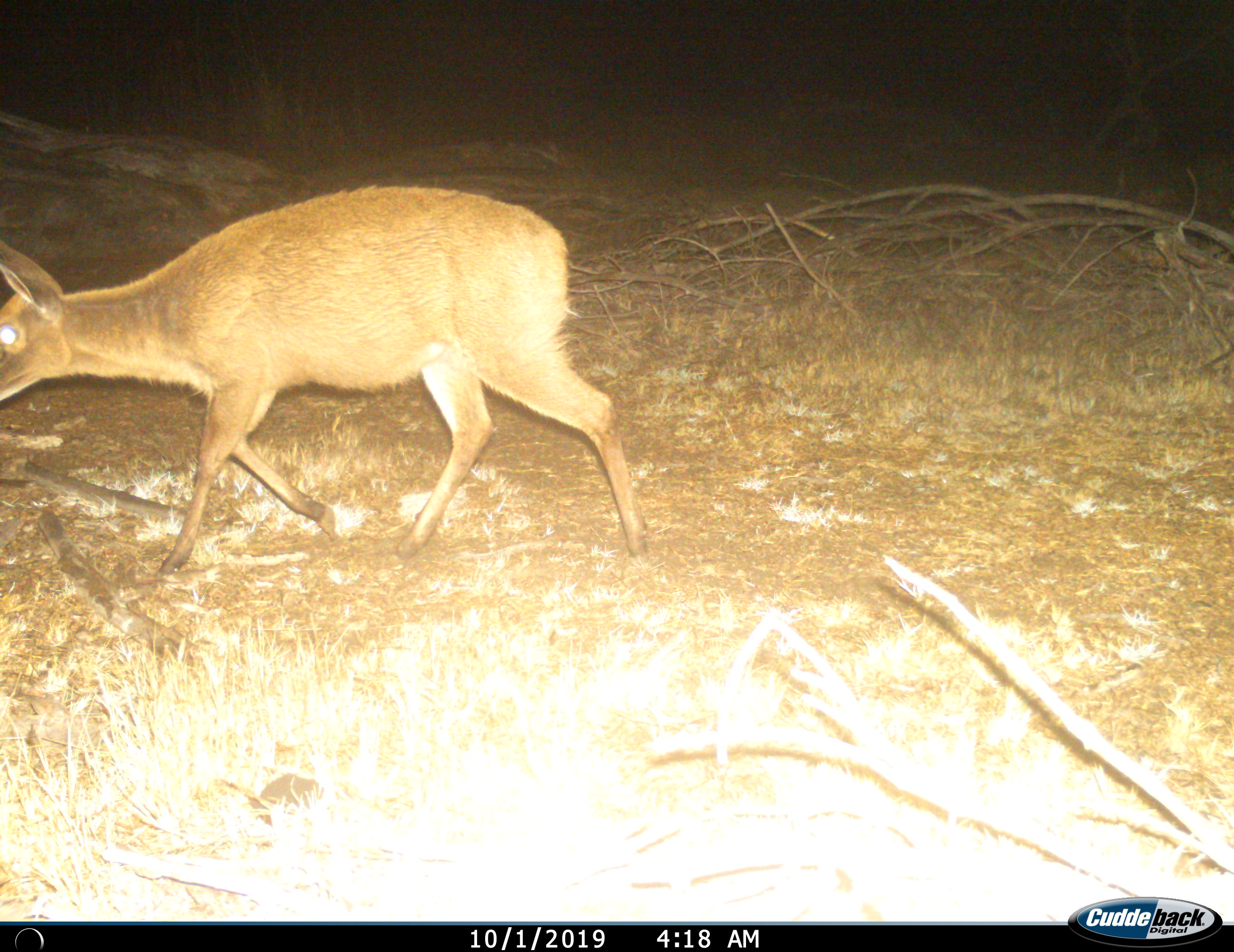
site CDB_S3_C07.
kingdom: Animalia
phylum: Chordata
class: Mammalia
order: Artiodactyla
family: Bovidae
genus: Oreotragus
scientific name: Oreotragus oreotragus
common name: klipspringer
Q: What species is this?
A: Klipspringer (Oreotragus oreotragus).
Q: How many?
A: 1.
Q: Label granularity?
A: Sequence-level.